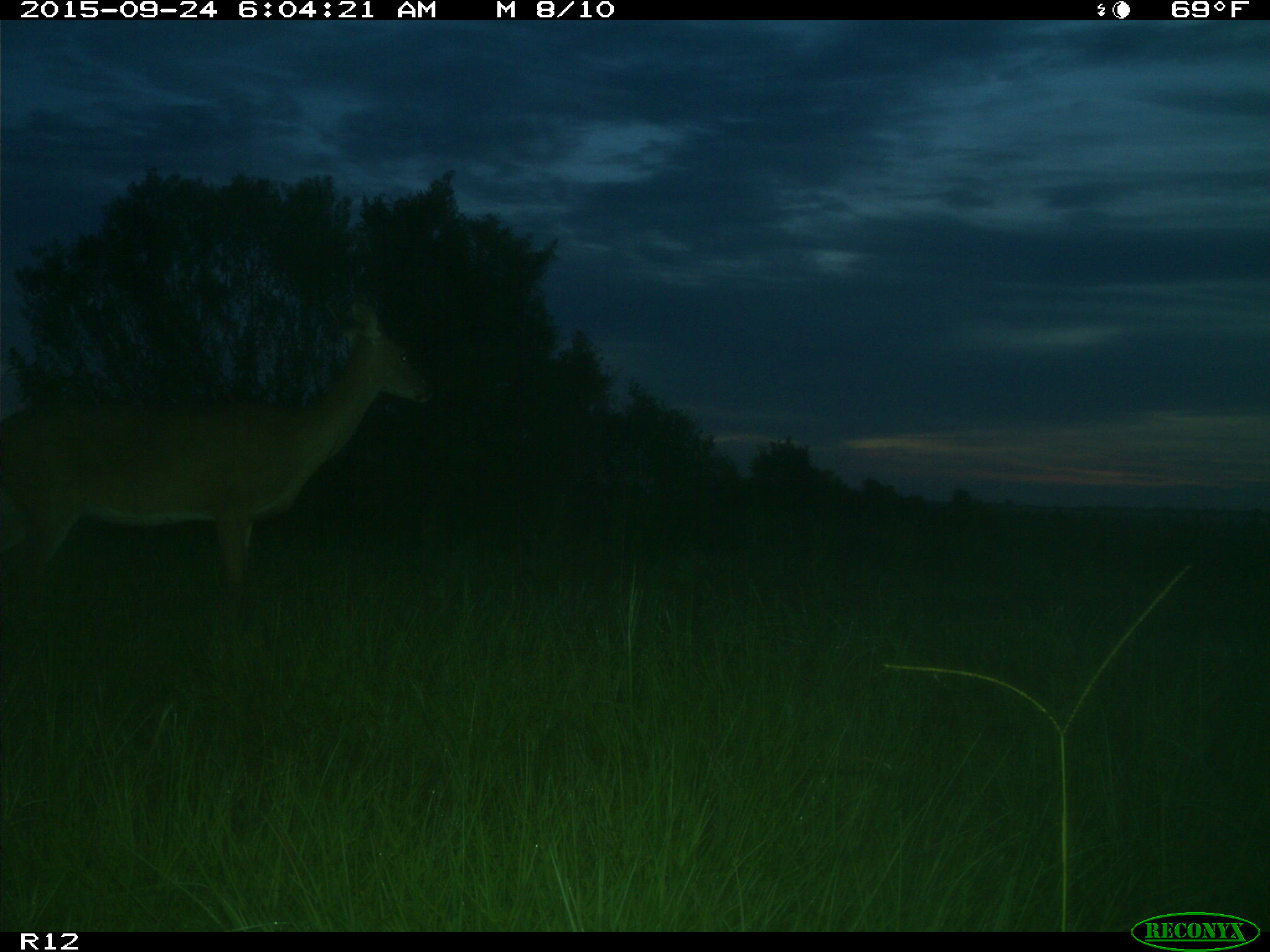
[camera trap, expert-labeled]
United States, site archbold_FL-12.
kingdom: Animalia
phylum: Chordata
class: Mammalia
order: Artiodactyla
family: Cervidae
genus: Odocoileus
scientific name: Odocoileus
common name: deer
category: unidentified deer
Unidentified deer (deer) (Odocoileus).